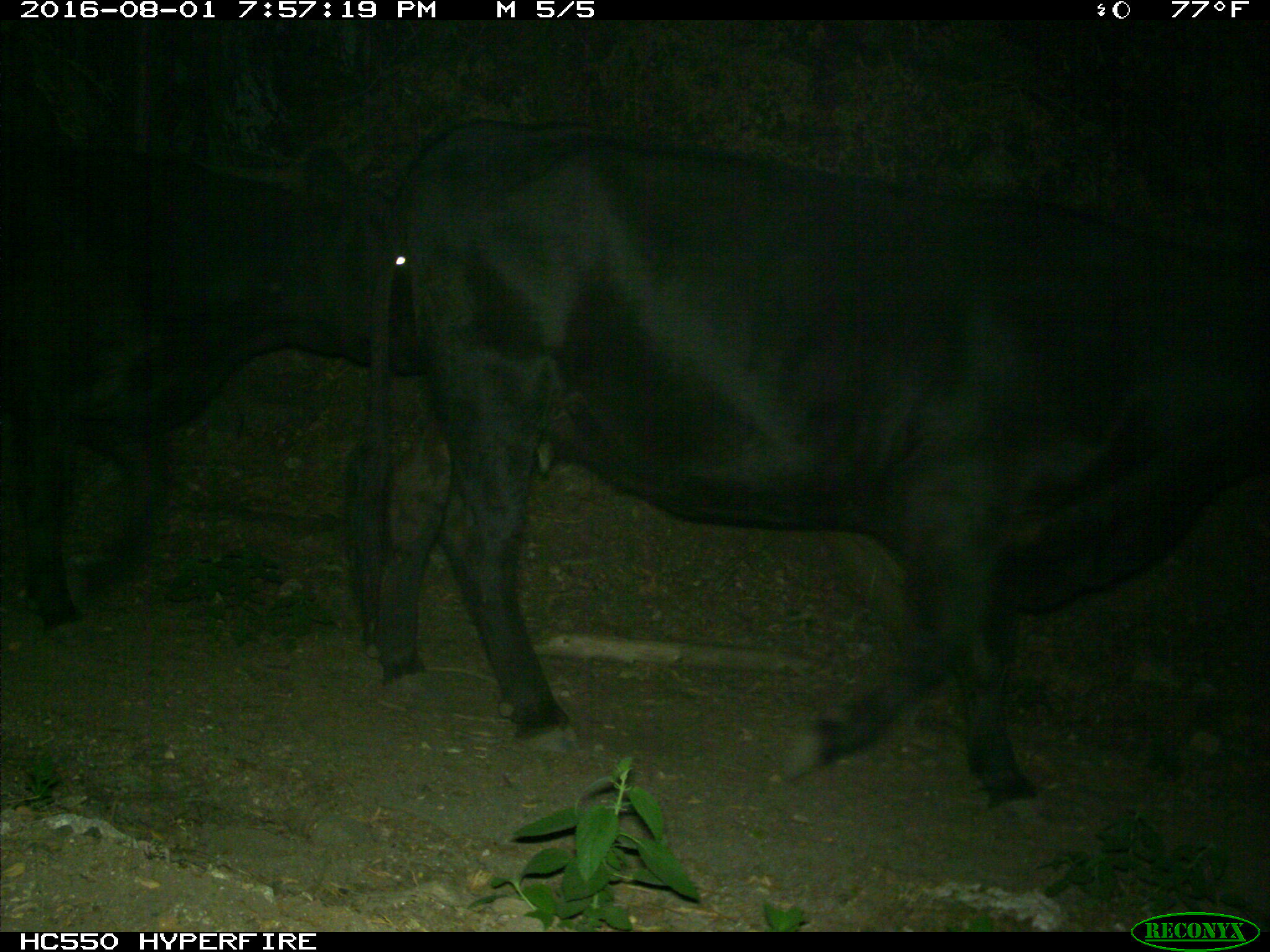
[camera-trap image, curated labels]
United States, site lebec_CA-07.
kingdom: Animalia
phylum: Chordata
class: Mammalia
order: Artiodactyla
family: Bovidae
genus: Bos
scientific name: Bos taurus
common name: domestic cow